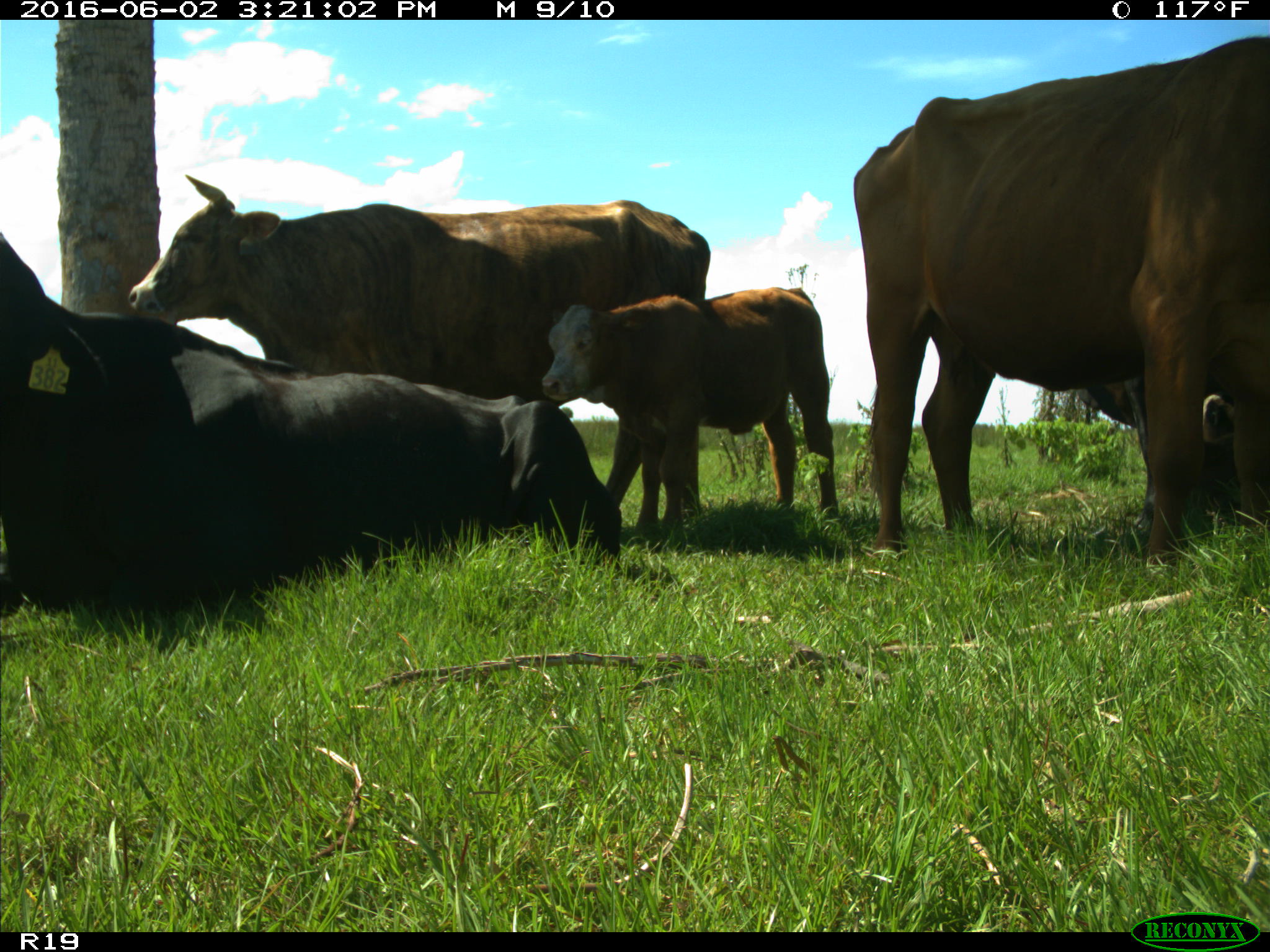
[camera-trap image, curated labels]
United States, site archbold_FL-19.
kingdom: Animalia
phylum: Chordata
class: Mammalia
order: Artiodactyla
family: Bovidae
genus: Bos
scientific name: Bos taurus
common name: domestic cow